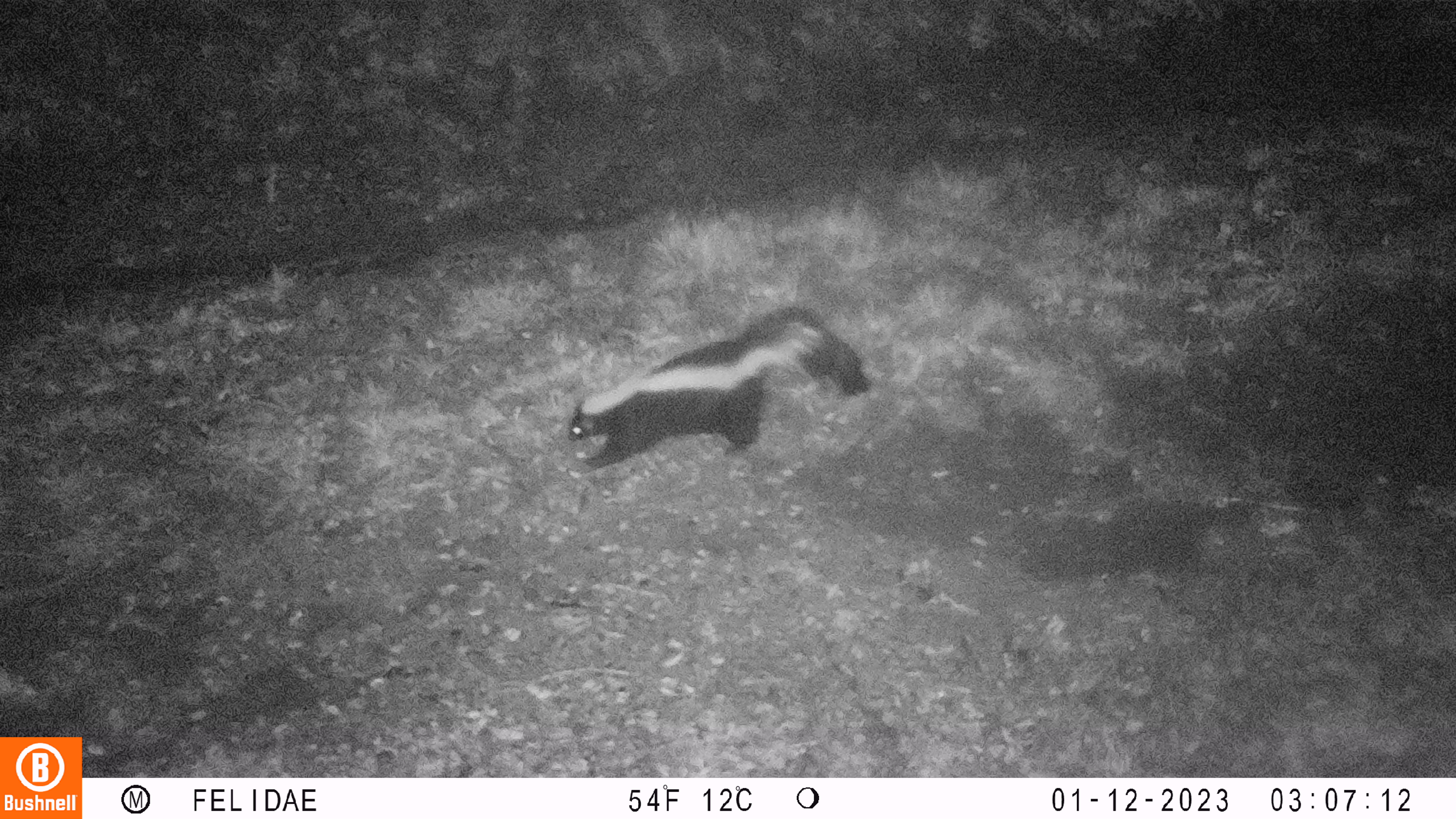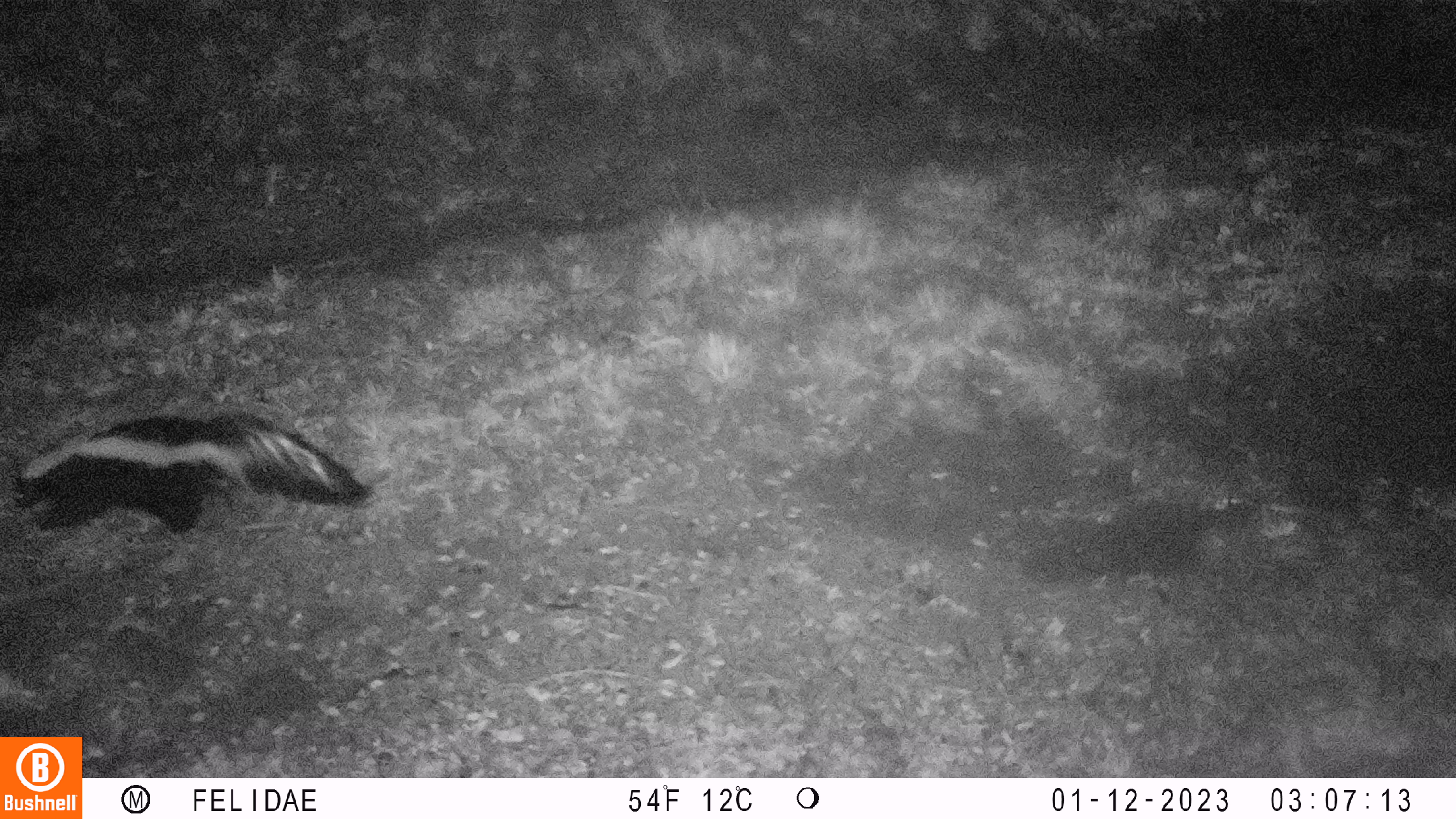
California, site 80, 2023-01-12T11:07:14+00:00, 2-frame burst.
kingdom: Animalia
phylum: Chordata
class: Mammalia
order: Carnivora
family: Mephitidae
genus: Mephitis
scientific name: Mephitis mephitis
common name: striped skunk